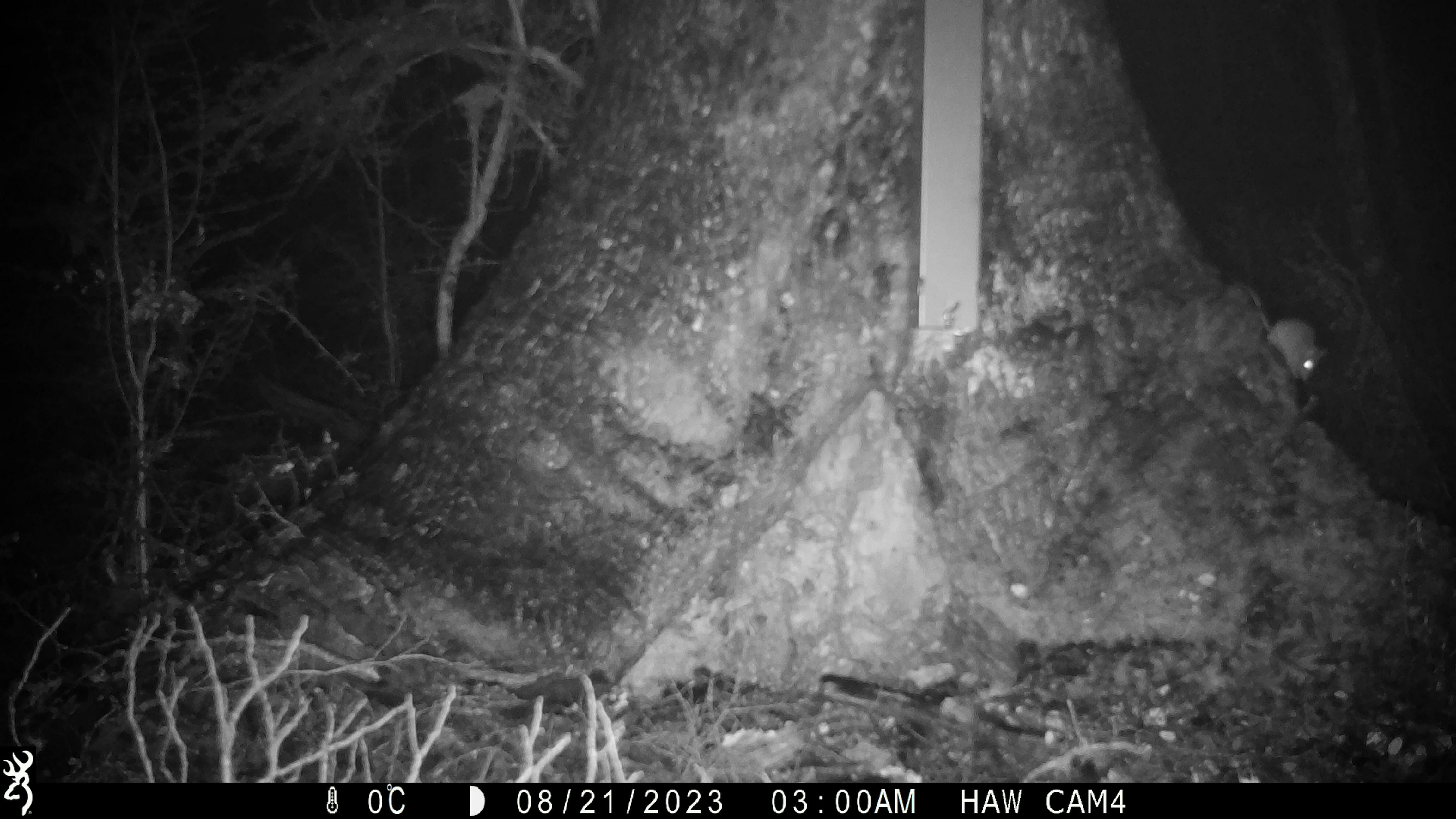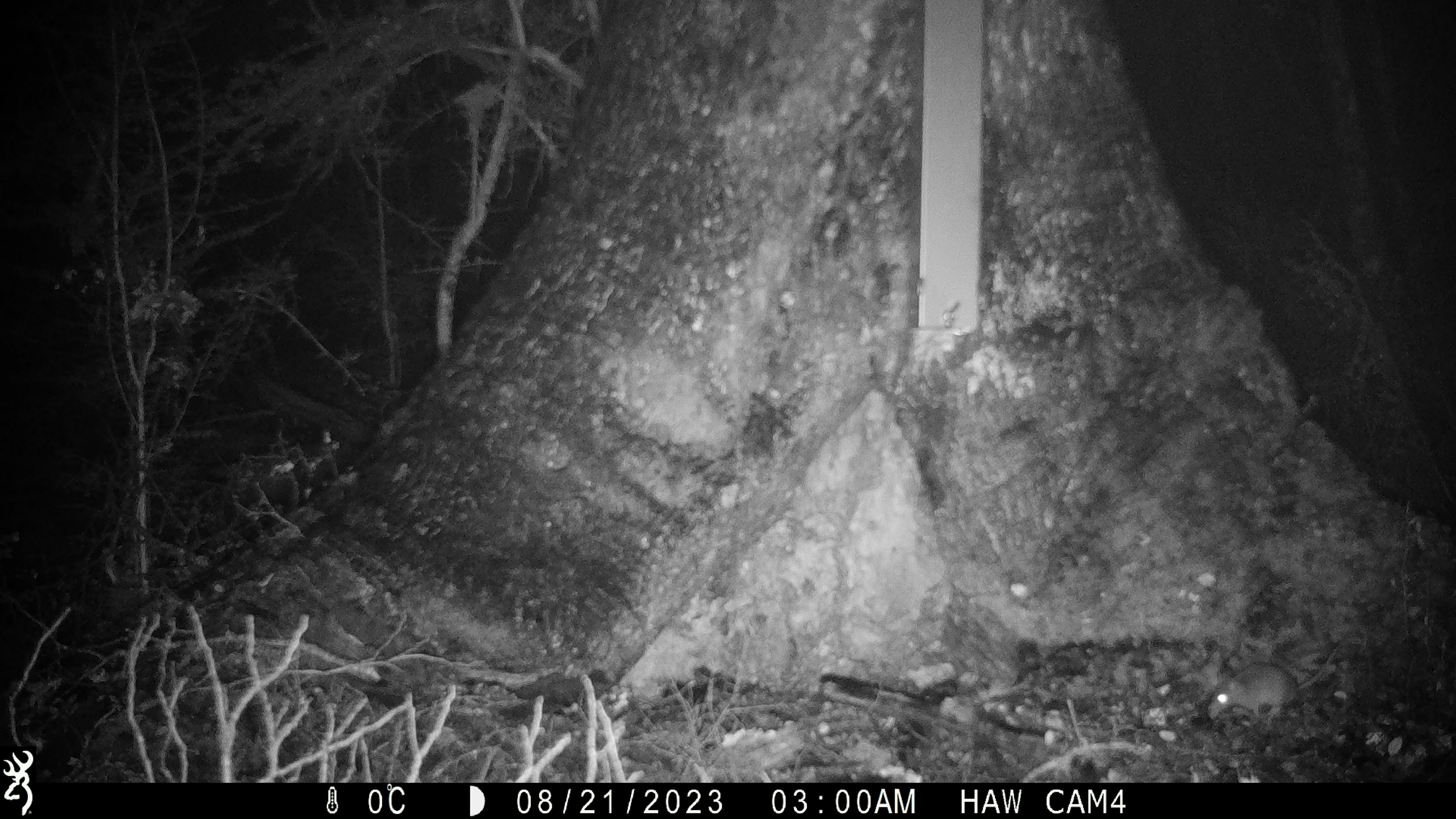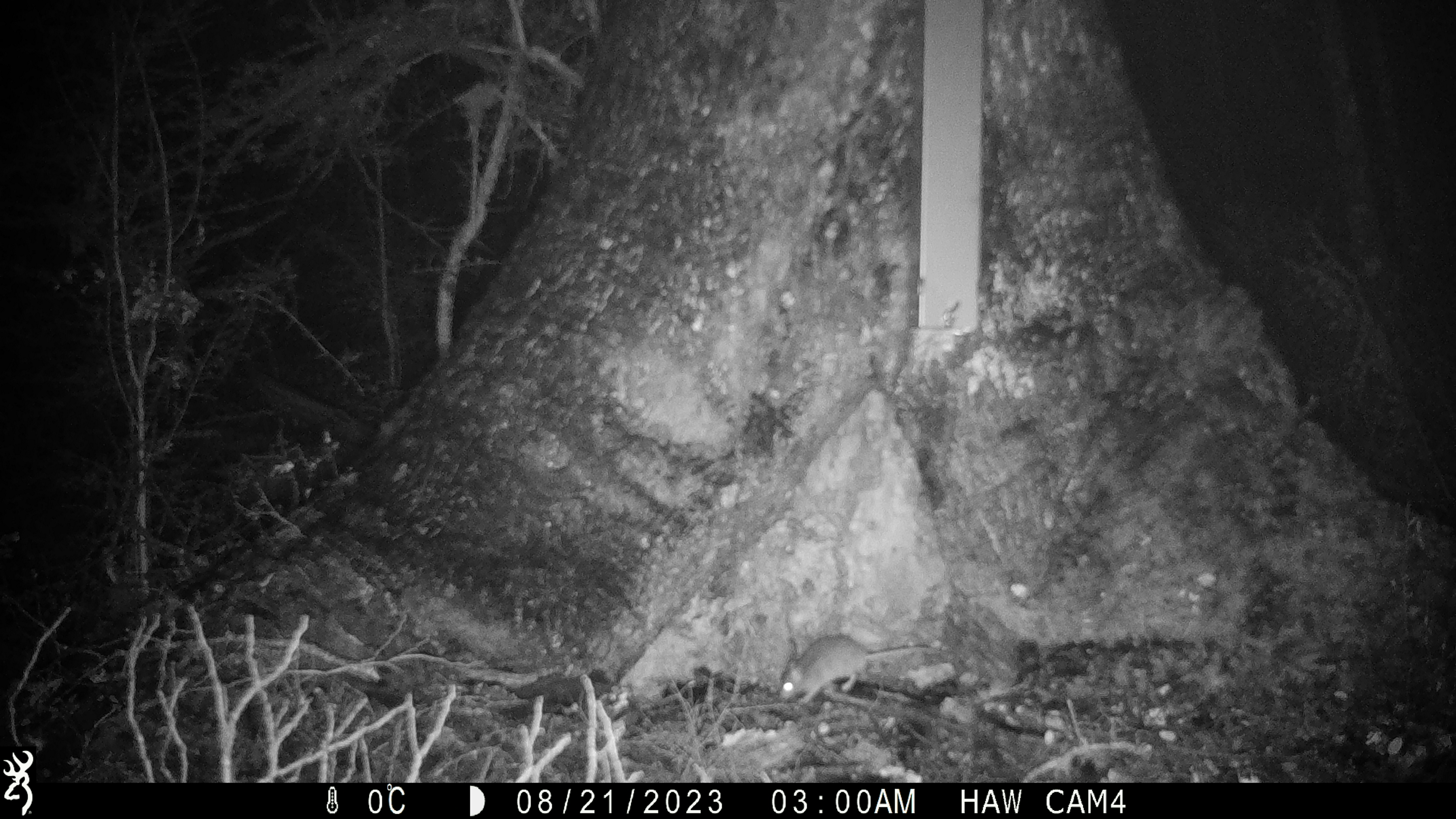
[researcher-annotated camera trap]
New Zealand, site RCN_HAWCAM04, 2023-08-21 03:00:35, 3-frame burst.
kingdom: Animalia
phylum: Chordata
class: Mammalia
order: Rodentia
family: Muridae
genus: Mus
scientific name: Mus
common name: mouse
Mouse (Mus).